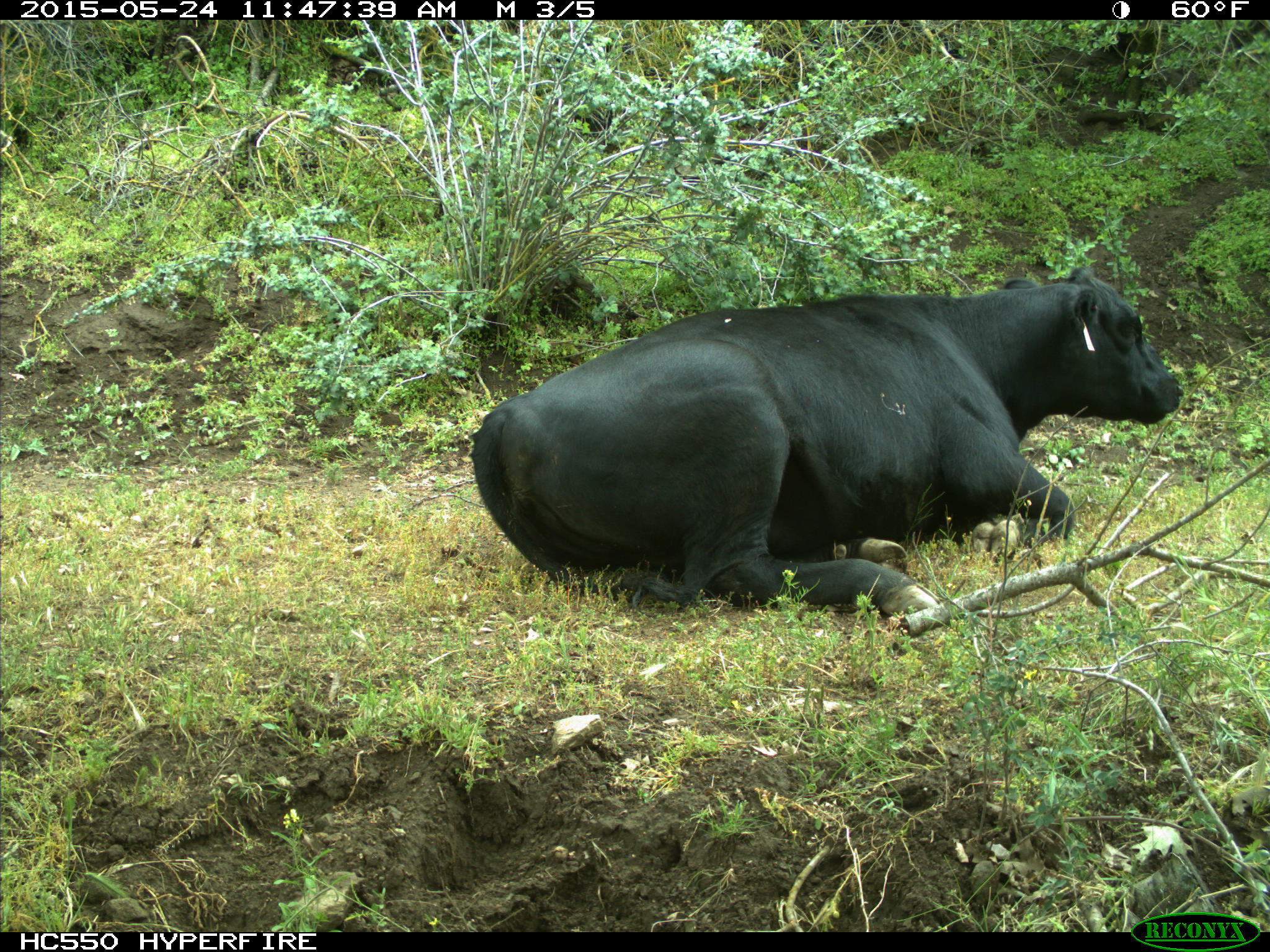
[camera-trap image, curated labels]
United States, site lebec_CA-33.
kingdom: Animalia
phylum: Chordata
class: Mammalia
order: Artiodactyla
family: Bovidae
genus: Bos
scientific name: Bos taurus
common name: domestic cow